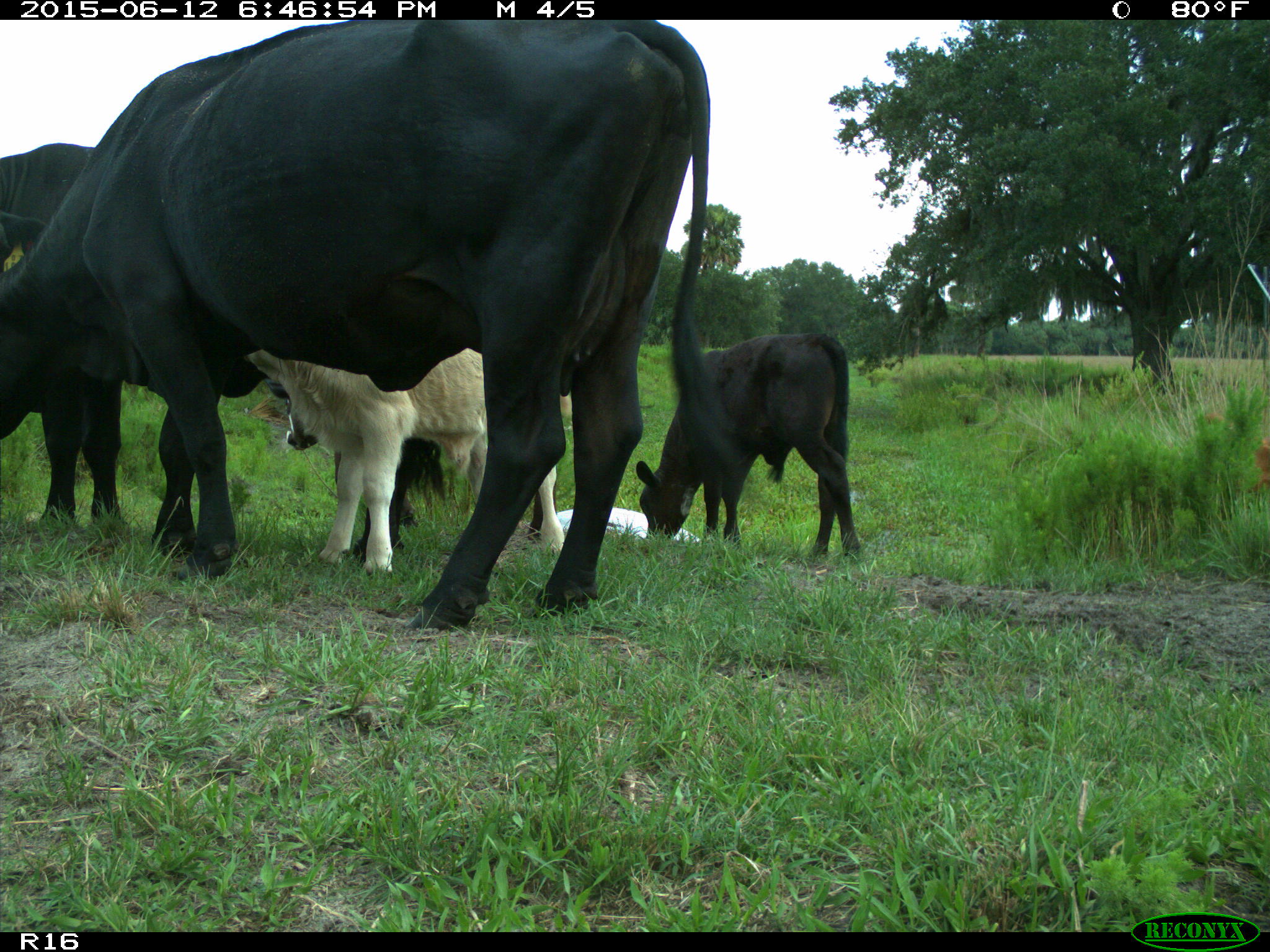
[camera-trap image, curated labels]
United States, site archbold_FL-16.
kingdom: Animalia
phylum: Chordata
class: Mammalia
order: Artiodactyla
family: Bovidae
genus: Bos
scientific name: Bos taurus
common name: domestic cow